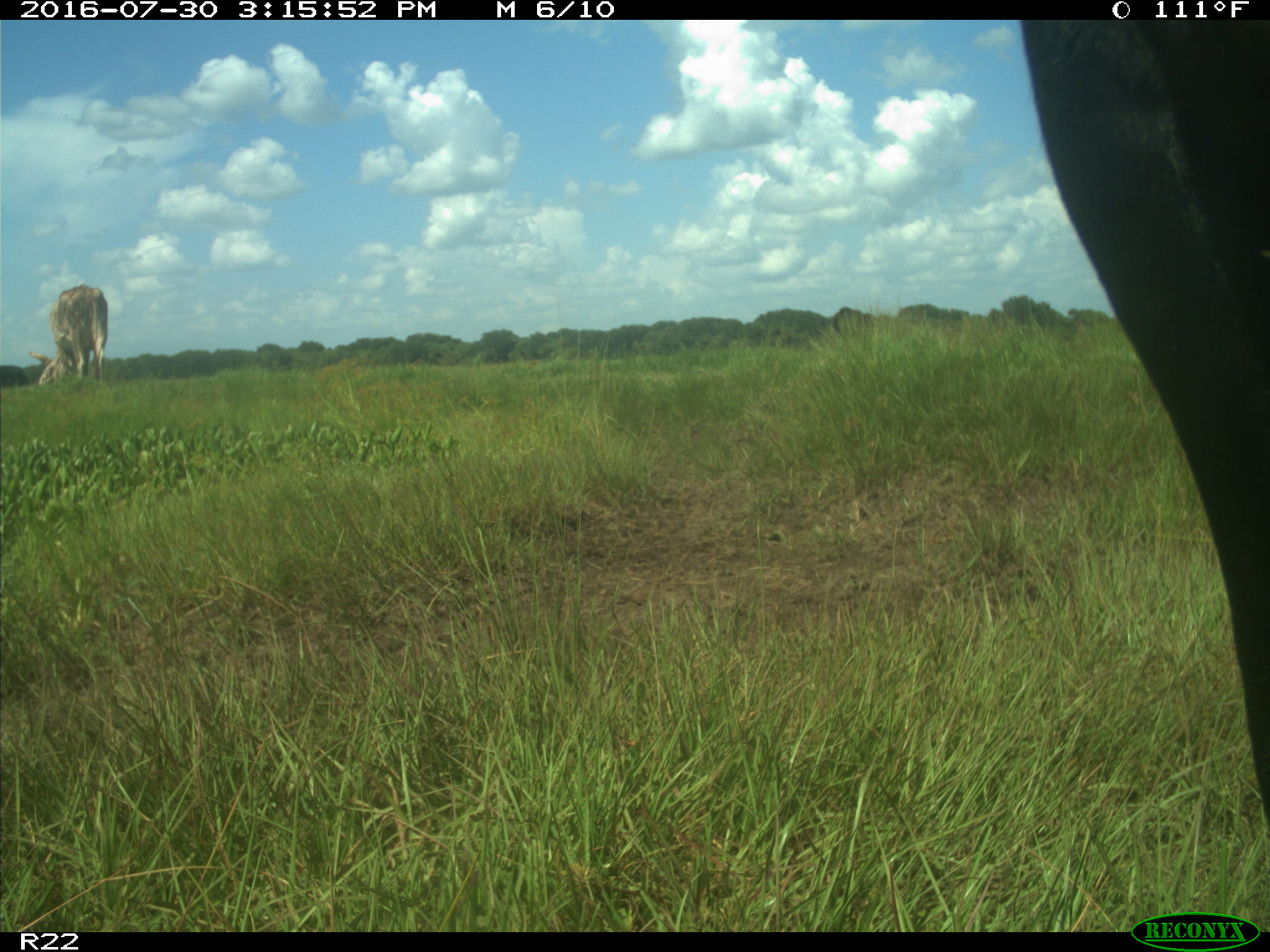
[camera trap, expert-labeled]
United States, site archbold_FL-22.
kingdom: Animalia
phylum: Chordata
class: Mammalia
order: Artiodactyla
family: Bovidae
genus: Bos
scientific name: Bos taurus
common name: domestic cow